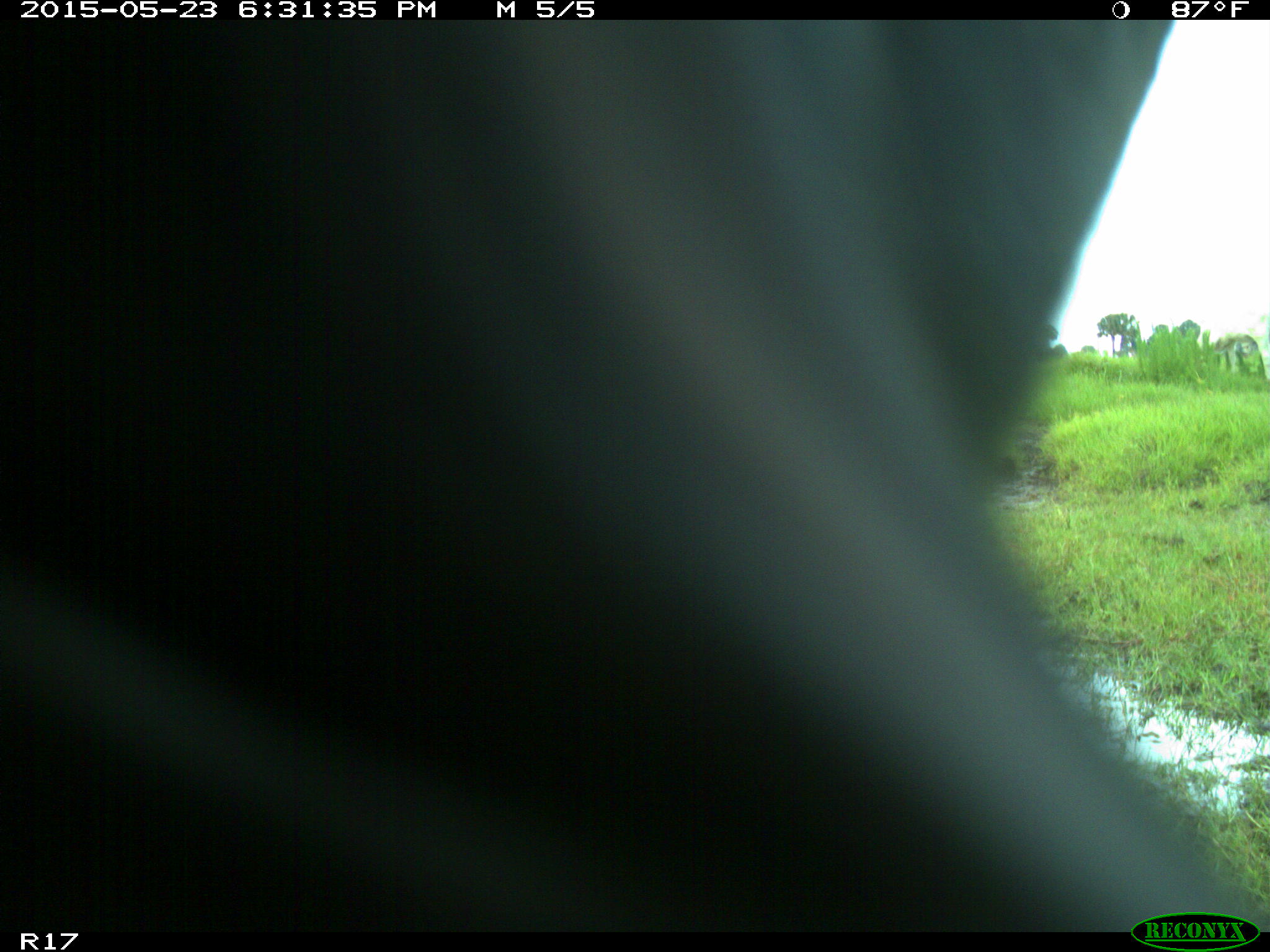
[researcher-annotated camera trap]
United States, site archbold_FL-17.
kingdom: Animalia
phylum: Chordata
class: Mammalia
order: Artiodactyla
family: Bovidae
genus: Bos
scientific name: Bos taurus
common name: domestic cow